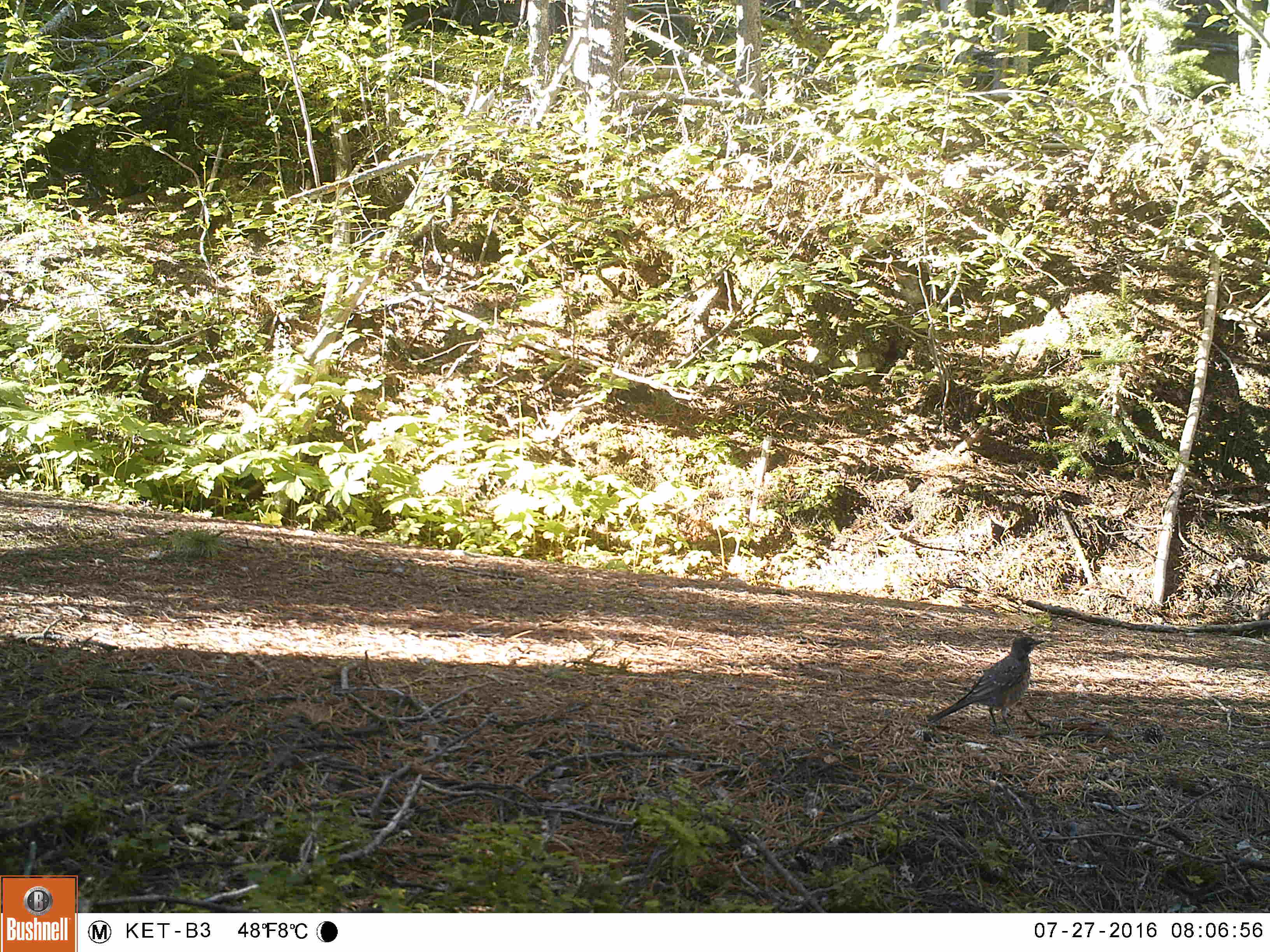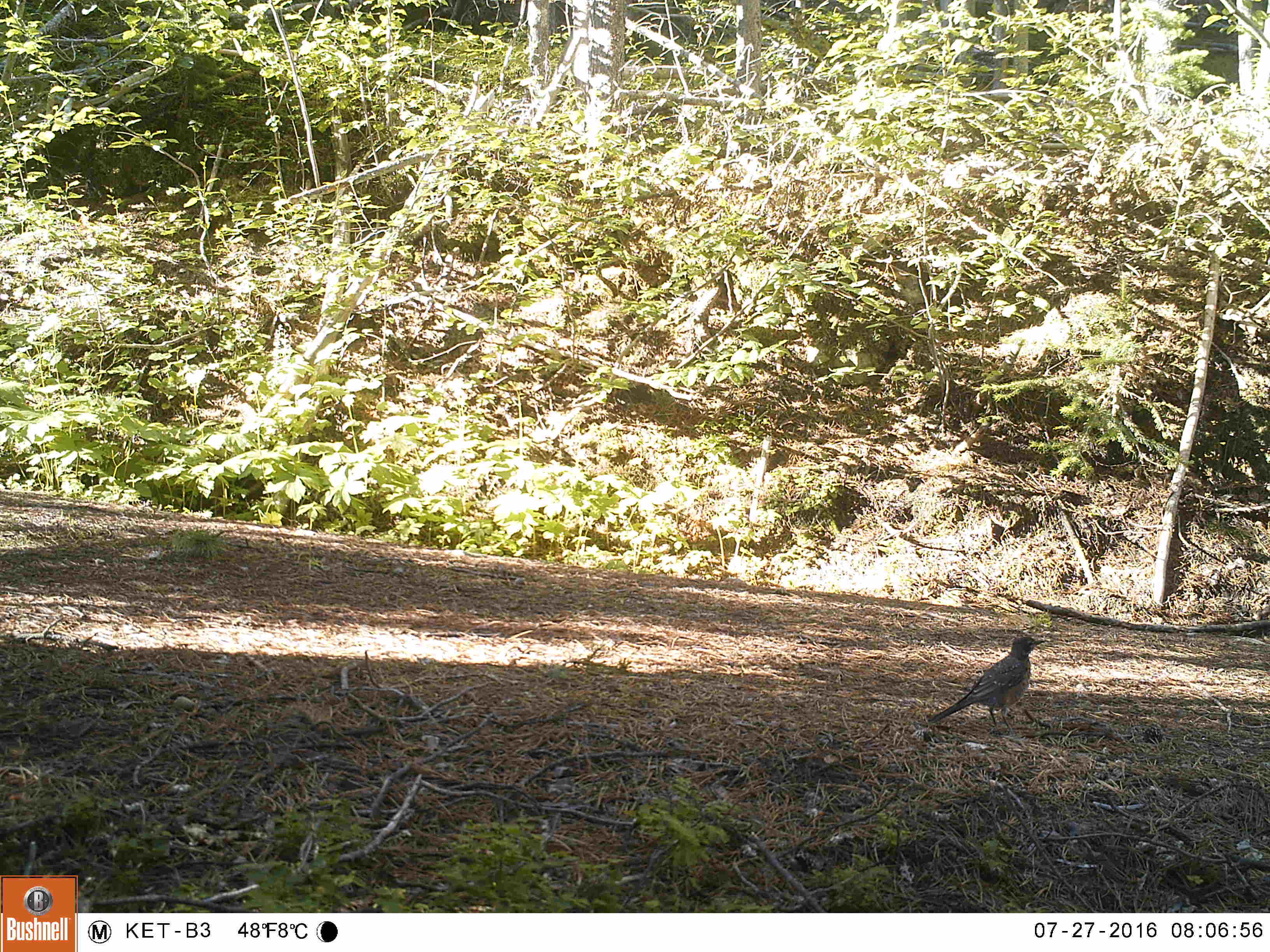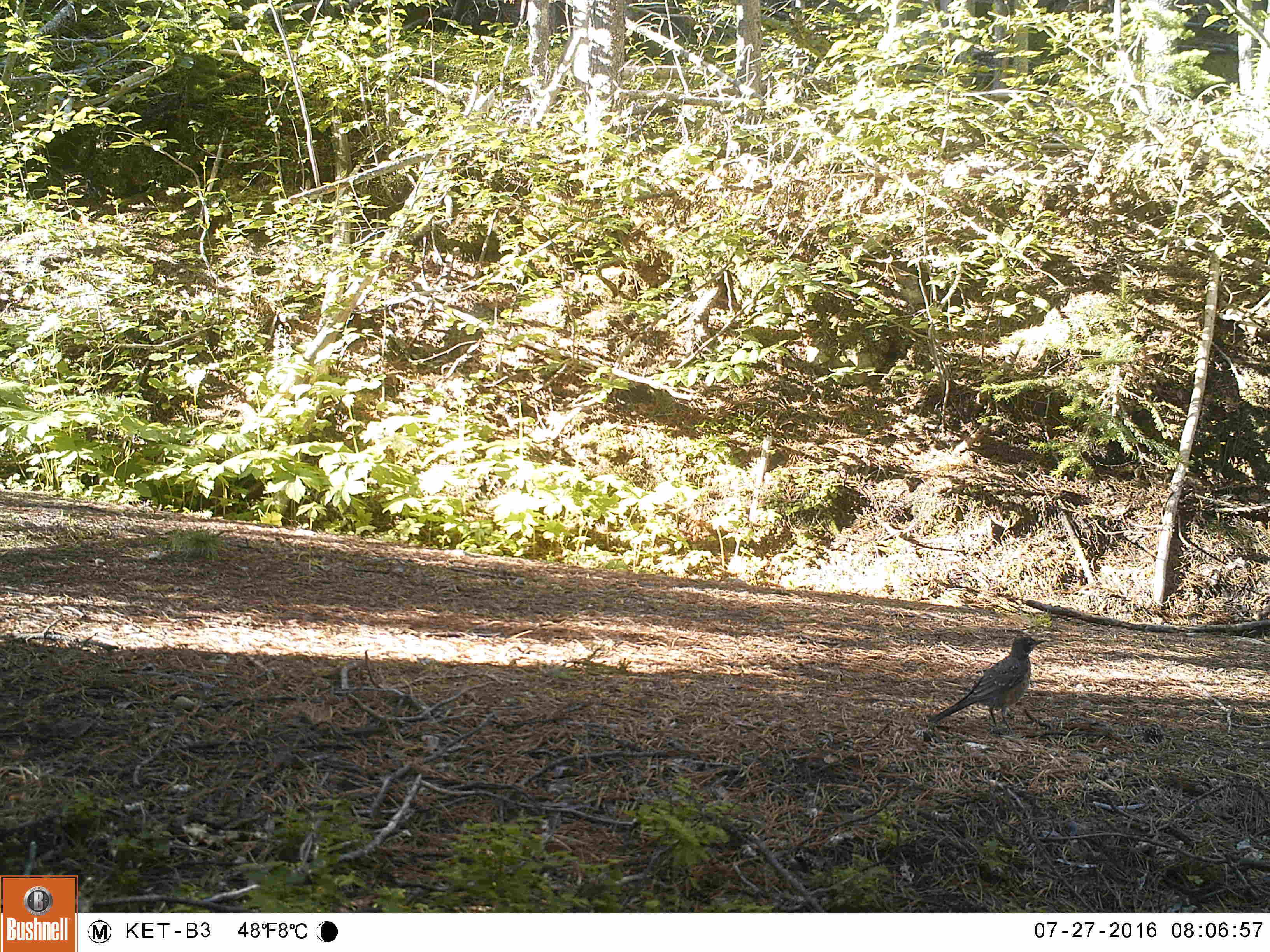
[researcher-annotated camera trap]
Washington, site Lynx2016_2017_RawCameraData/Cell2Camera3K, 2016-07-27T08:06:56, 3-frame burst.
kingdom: Animalia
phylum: Chordata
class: Aves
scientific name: Aves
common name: birds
Aves (birds). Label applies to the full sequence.